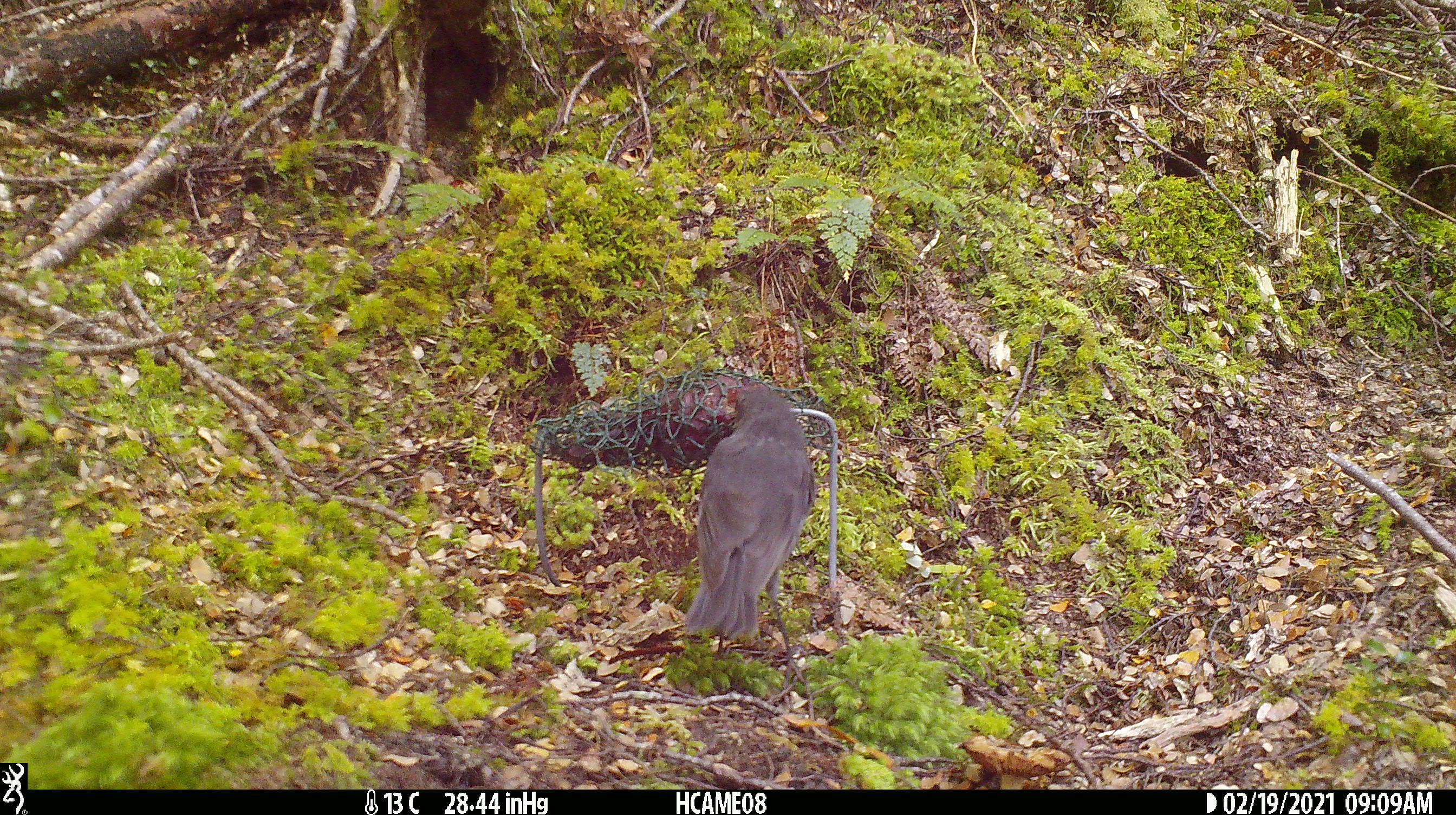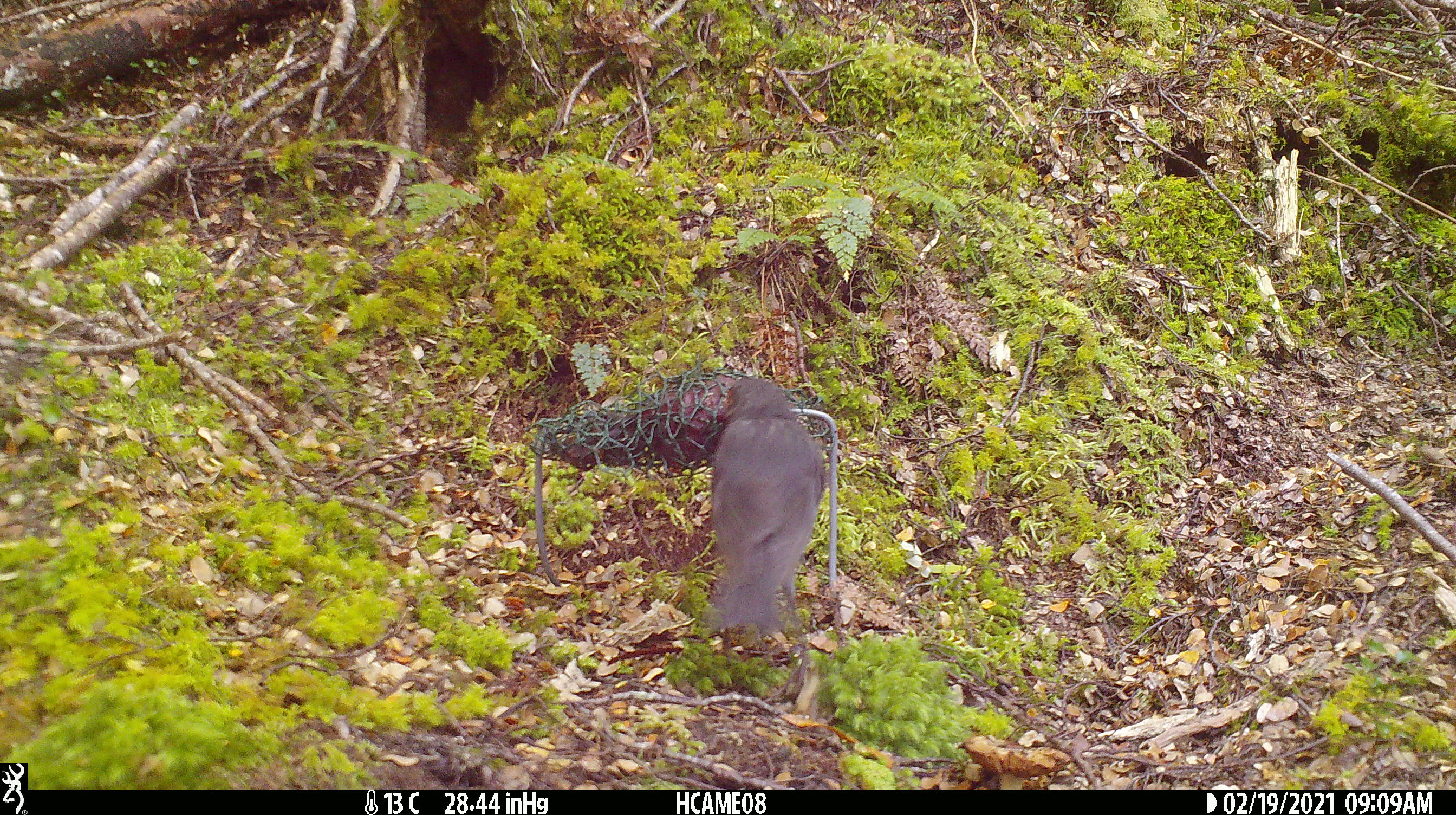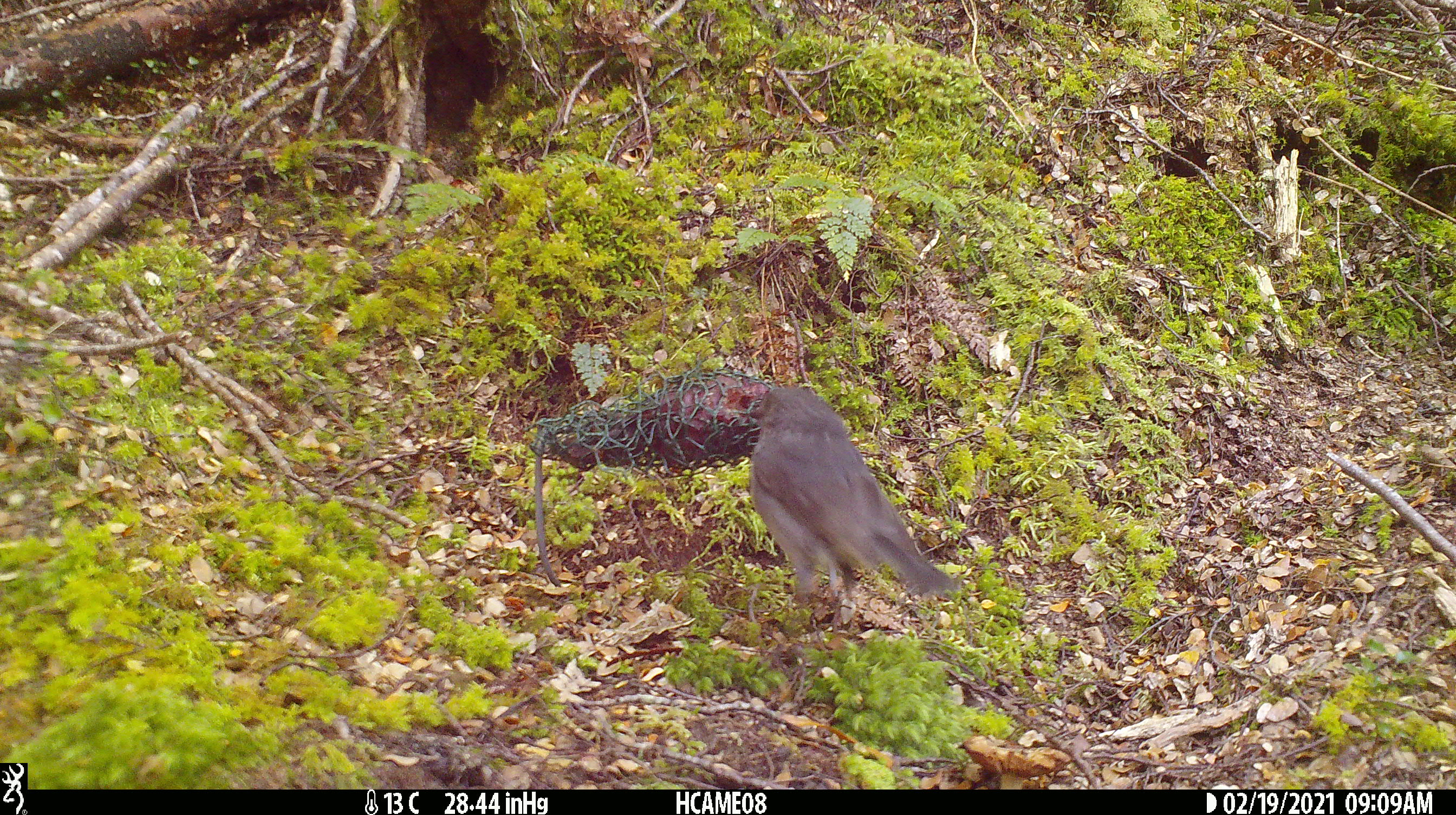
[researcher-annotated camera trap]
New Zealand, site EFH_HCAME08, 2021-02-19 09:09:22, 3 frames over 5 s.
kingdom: Animalia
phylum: Chordata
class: Aves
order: Passeriformes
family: Petroicidae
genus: Petroica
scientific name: Petroica australis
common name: new zealand robin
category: robin